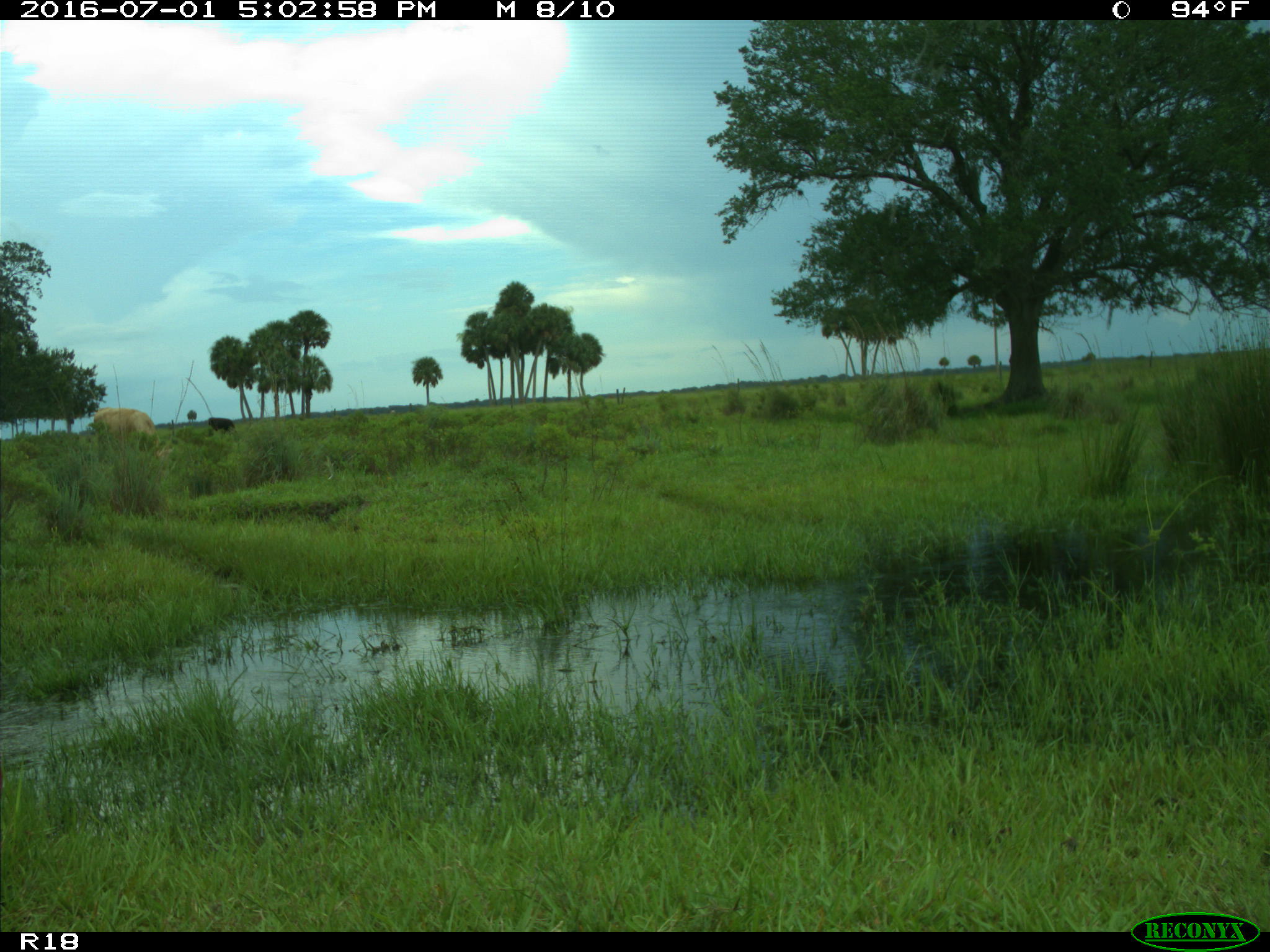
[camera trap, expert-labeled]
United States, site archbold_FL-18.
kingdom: Animalia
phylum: Chordata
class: Mammalia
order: Artiodactyla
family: Bovidae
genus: Bos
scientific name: Bos taurus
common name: domestic cow